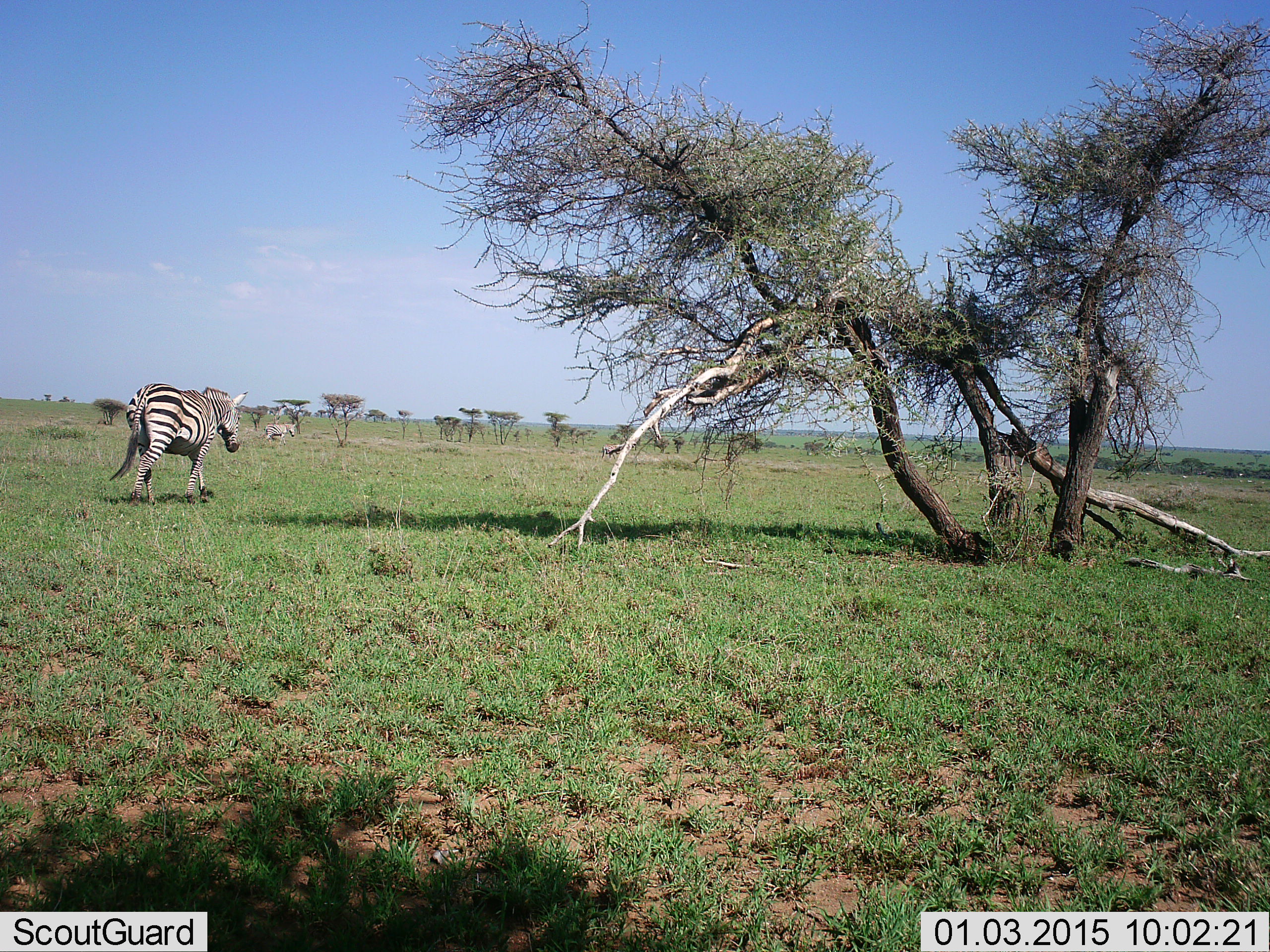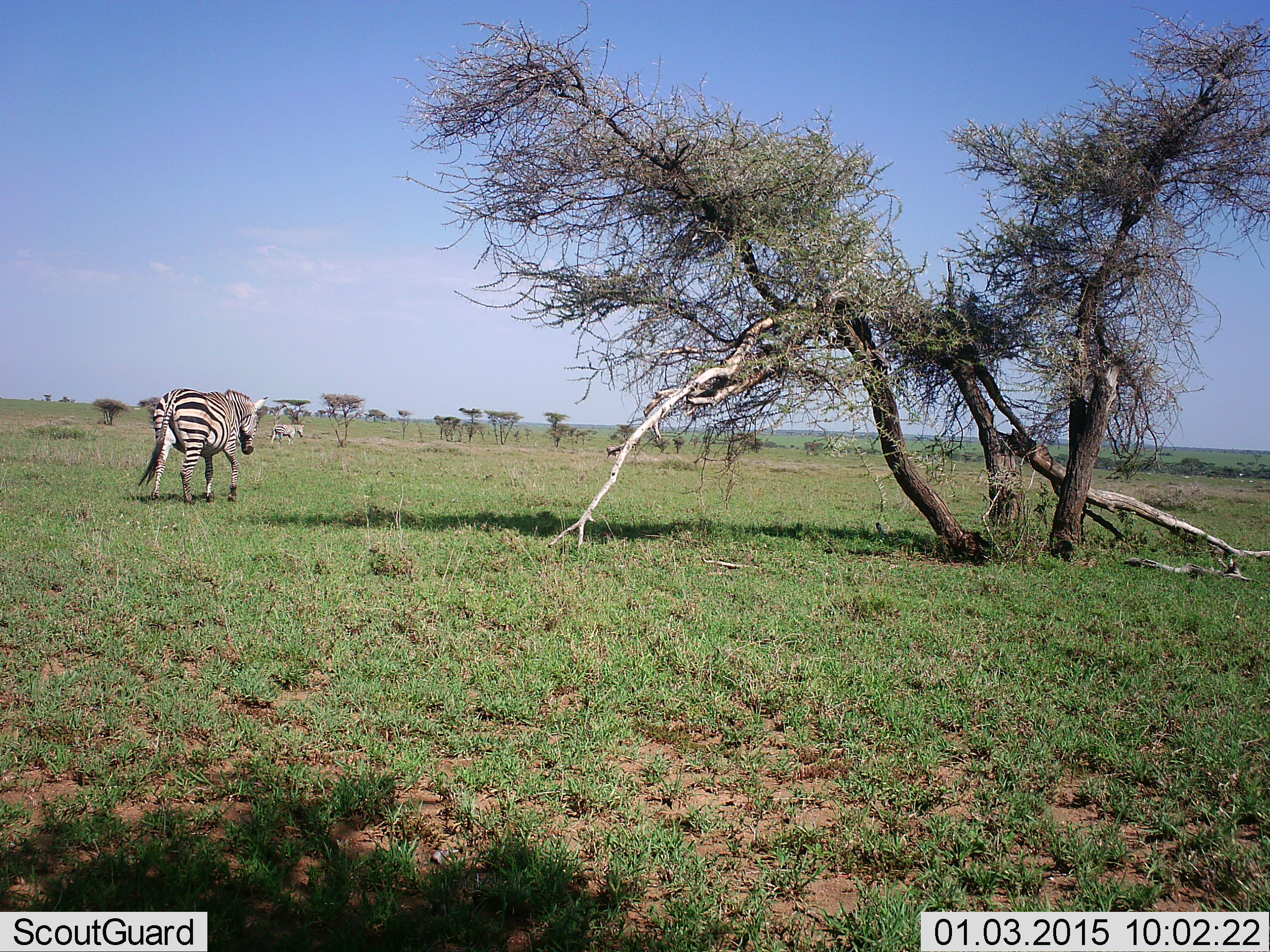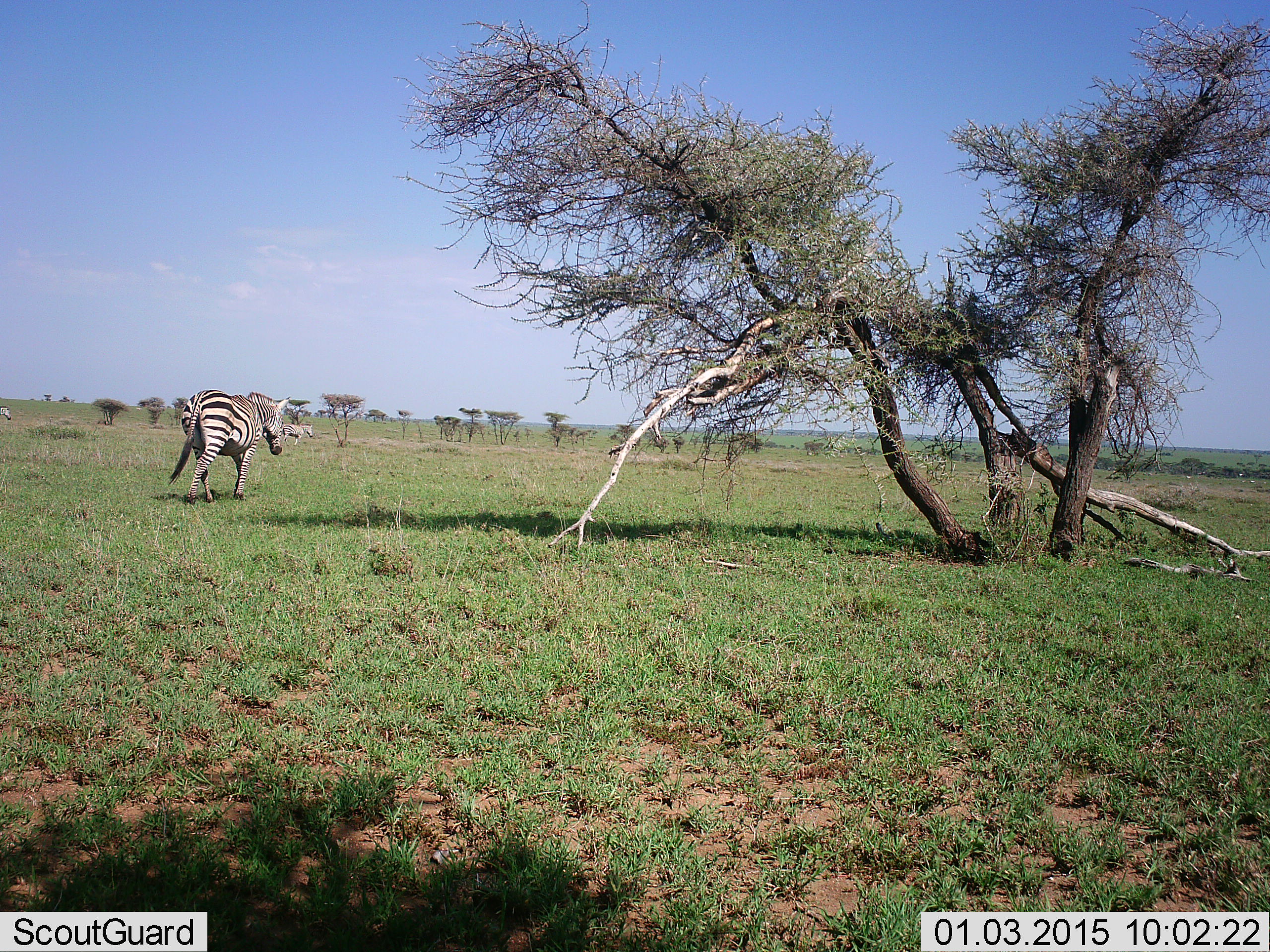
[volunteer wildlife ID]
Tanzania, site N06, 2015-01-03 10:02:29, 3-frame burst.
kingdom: Animalia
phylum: Chordata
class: Mammalia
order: Perissodactyla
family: Equidae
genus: Equus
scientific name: Equus quagga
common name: plains zebra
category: zebra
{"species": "zebra (plains zebra) (Equus quagga)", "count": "3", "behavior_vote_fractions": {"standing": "20%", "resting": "0%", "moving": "100%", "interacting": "0%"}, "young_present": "0%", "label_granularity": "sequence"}